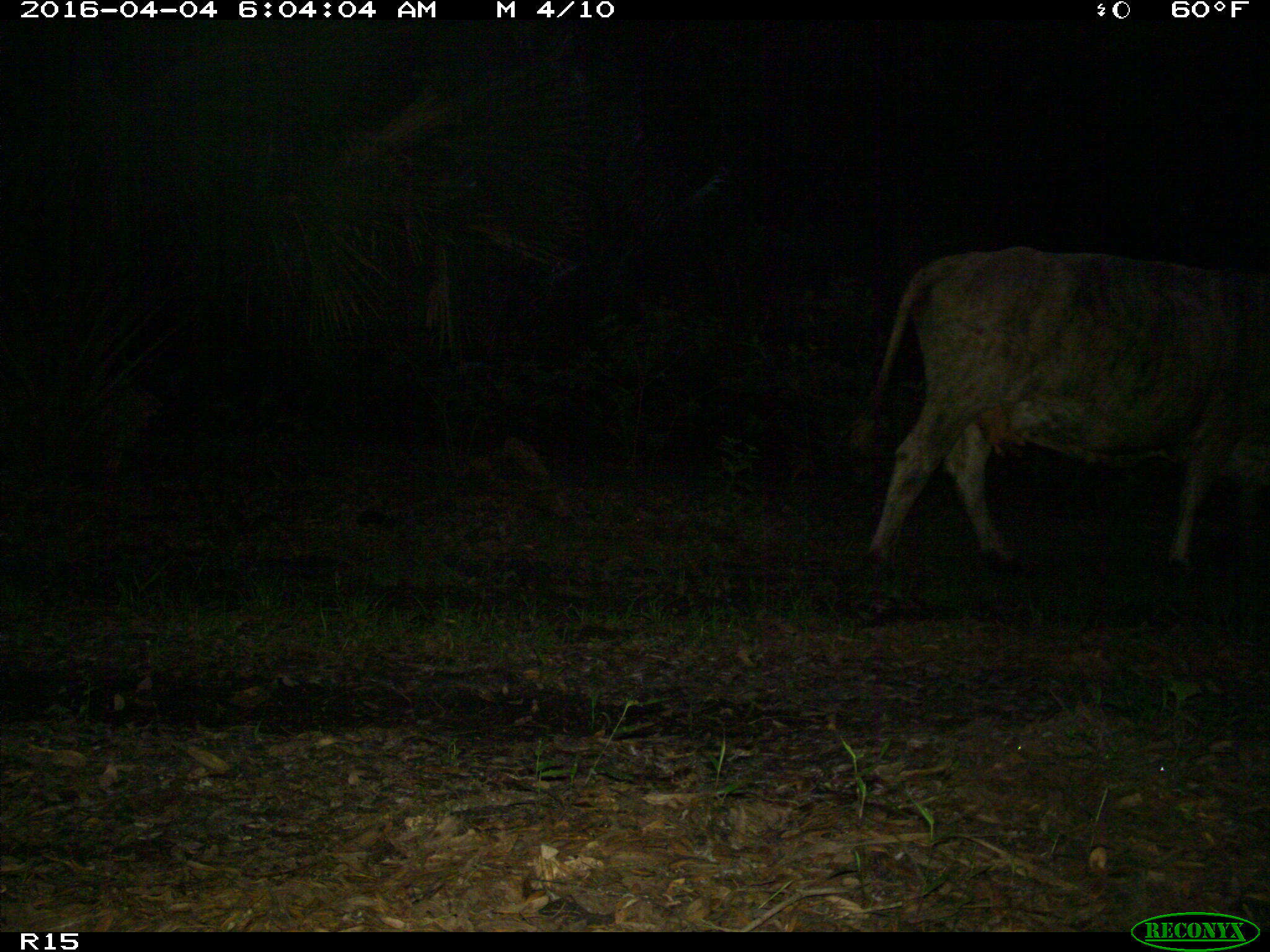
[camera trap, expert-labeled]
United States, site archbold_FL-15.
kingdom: Animalia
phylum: Chordata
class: Mammalia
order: Artiodactyla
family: Bovidae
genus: Bos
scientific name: Bos taurus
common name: domestic cow